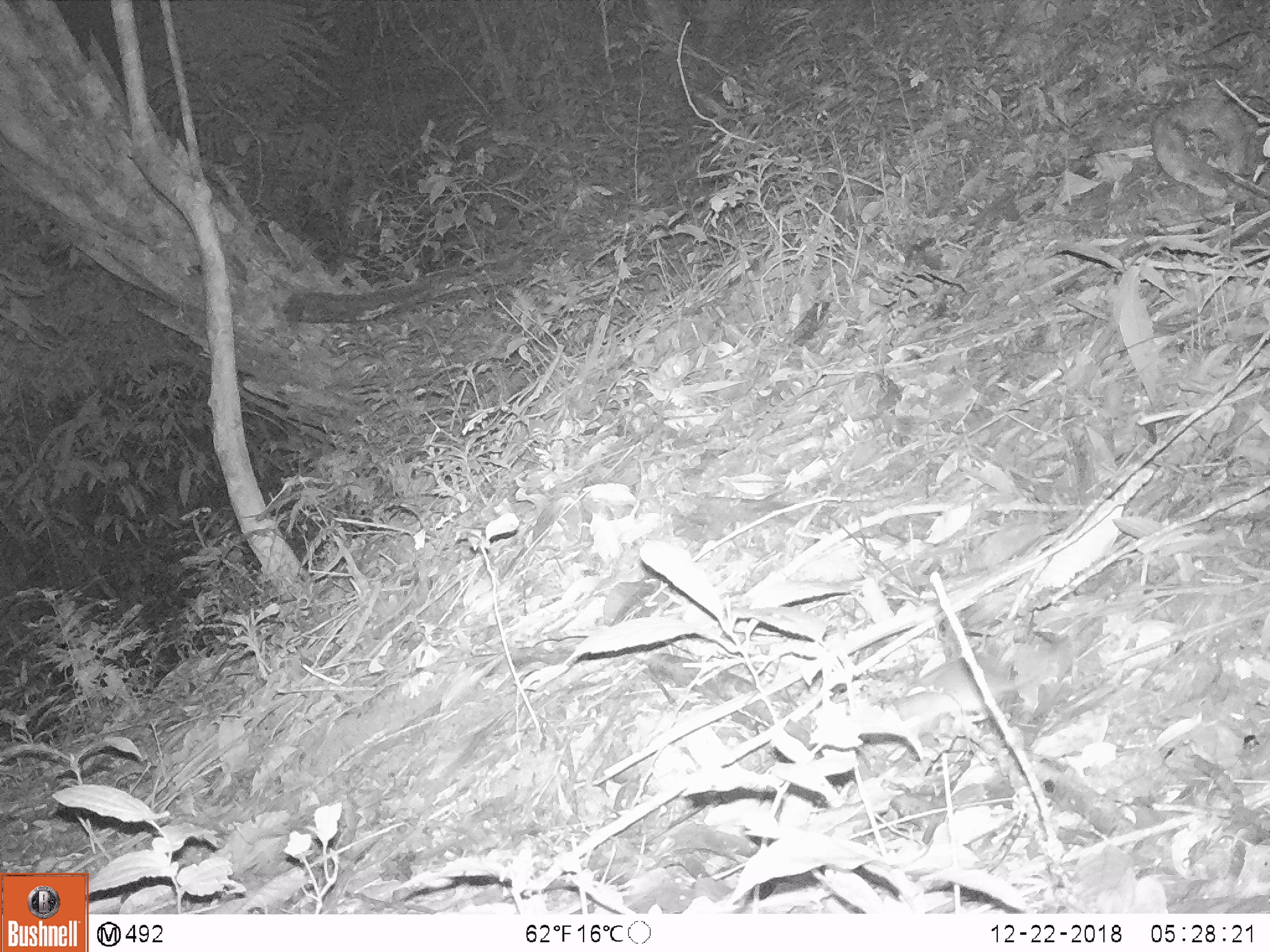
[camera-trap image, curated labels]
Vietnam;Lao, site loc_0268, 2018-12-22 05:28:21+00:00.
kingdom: Animalia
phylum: Chordata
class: Mammalia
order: Rodentia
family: Muridae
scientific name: Muridae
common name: old-world mice and rats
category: unidentified murid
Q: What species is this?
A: Unidentified murid (old-world mice and rats) (Muridae).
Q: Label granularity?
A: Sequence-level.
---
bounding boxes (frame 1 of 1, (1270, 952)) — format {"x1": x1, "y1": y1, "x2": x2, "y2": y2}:
unidentified murid: {"x1": 872, "y1": 615, "x2": 1105, "y2": 728}